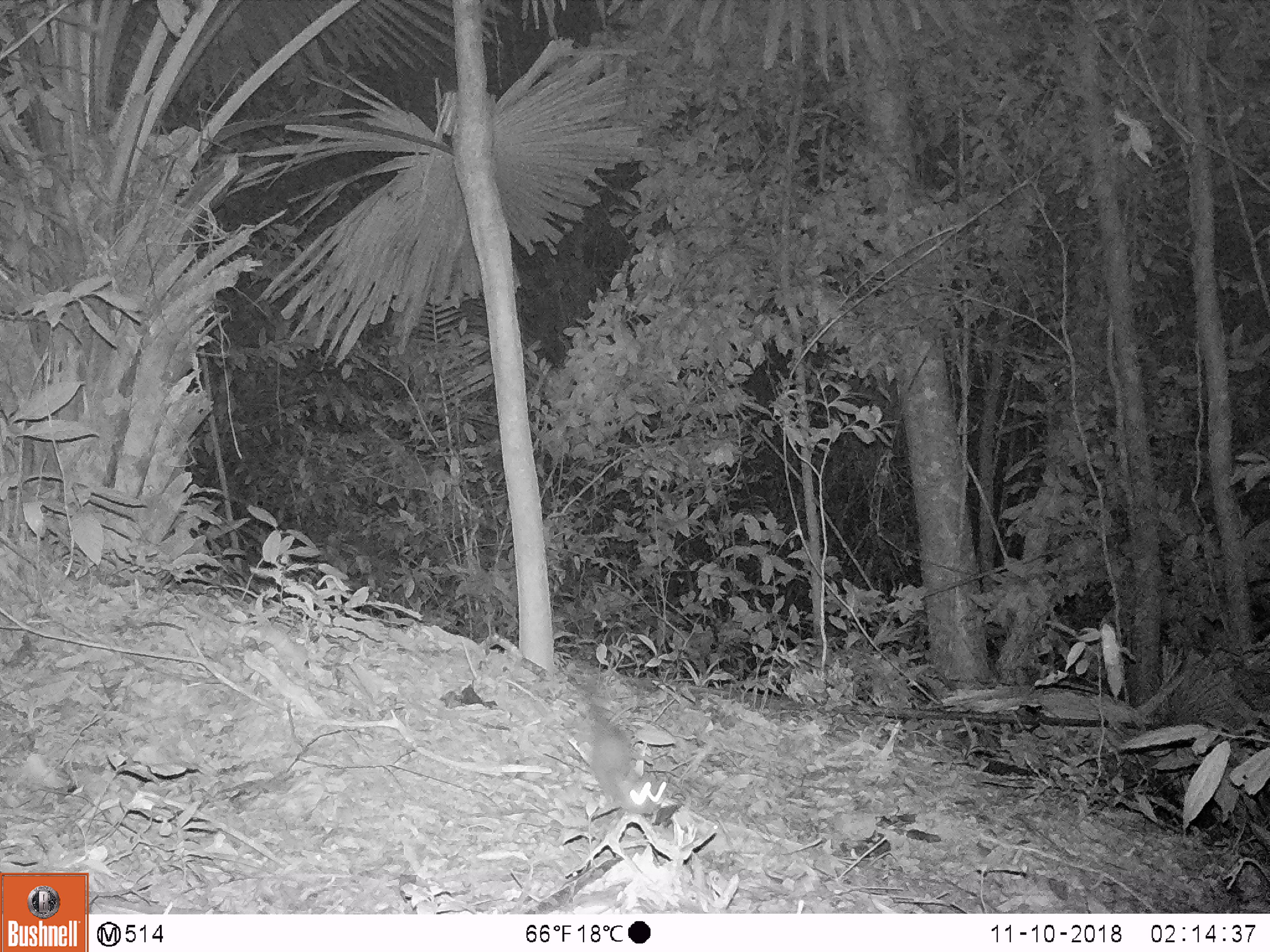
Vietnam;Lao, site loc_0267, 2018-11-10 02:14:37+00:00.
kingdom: Animalia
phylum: Chordata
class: Mammalia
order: Rodentia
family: Muridae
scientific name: Muridae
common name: old-world mice and rats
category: unidentified murid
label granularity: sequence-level